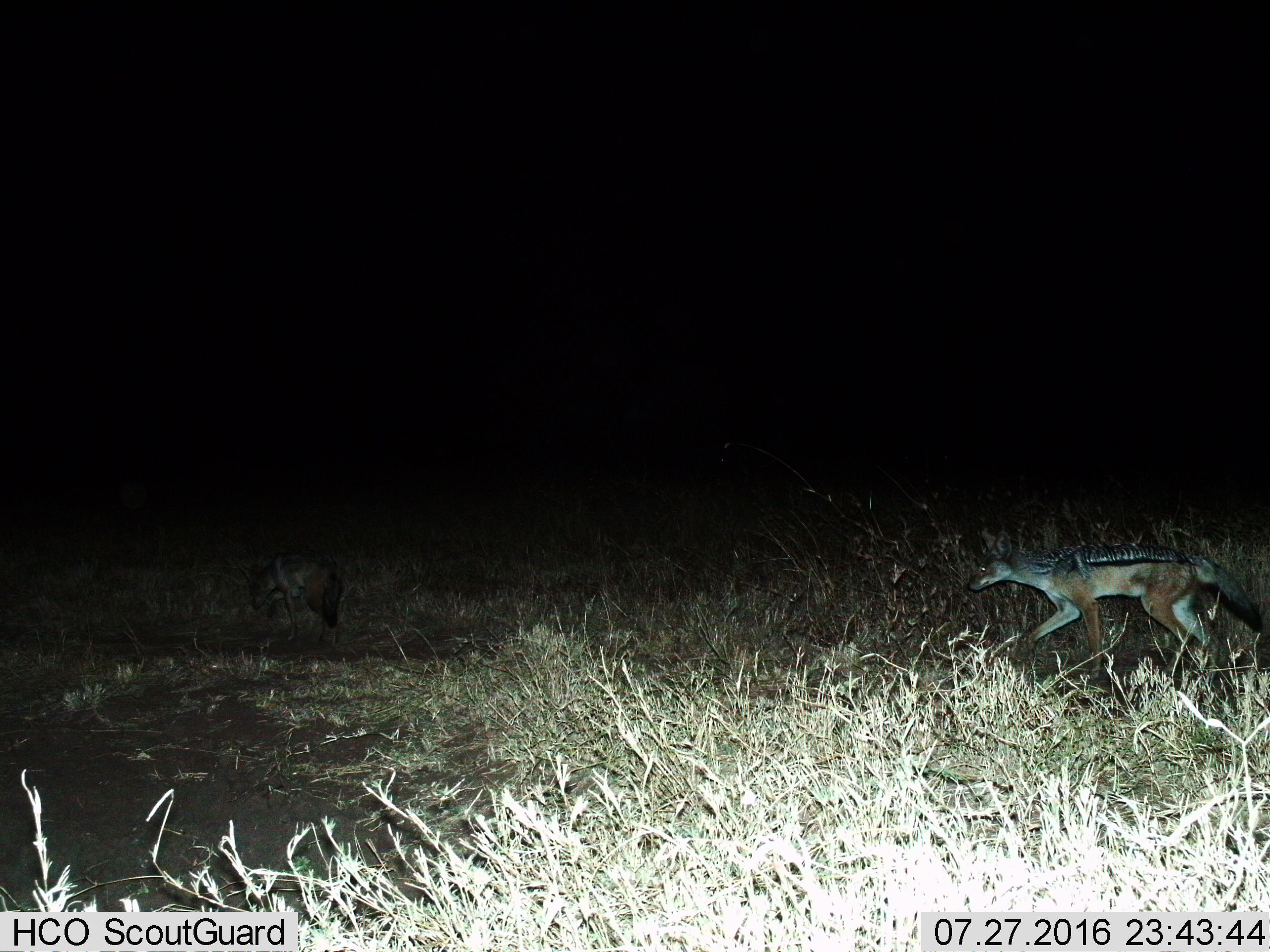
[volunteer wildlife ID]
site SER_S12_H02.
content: unidentified animal